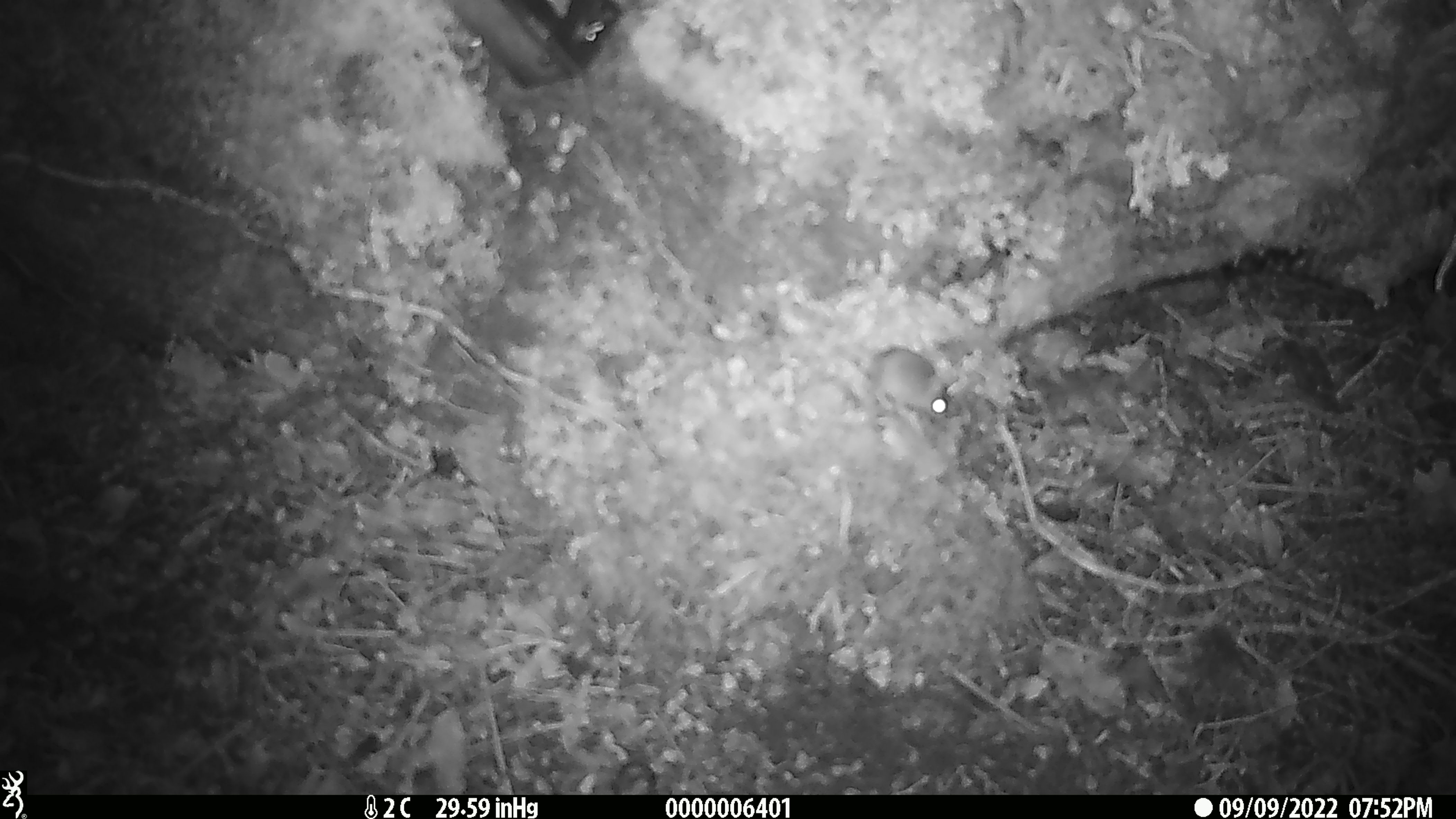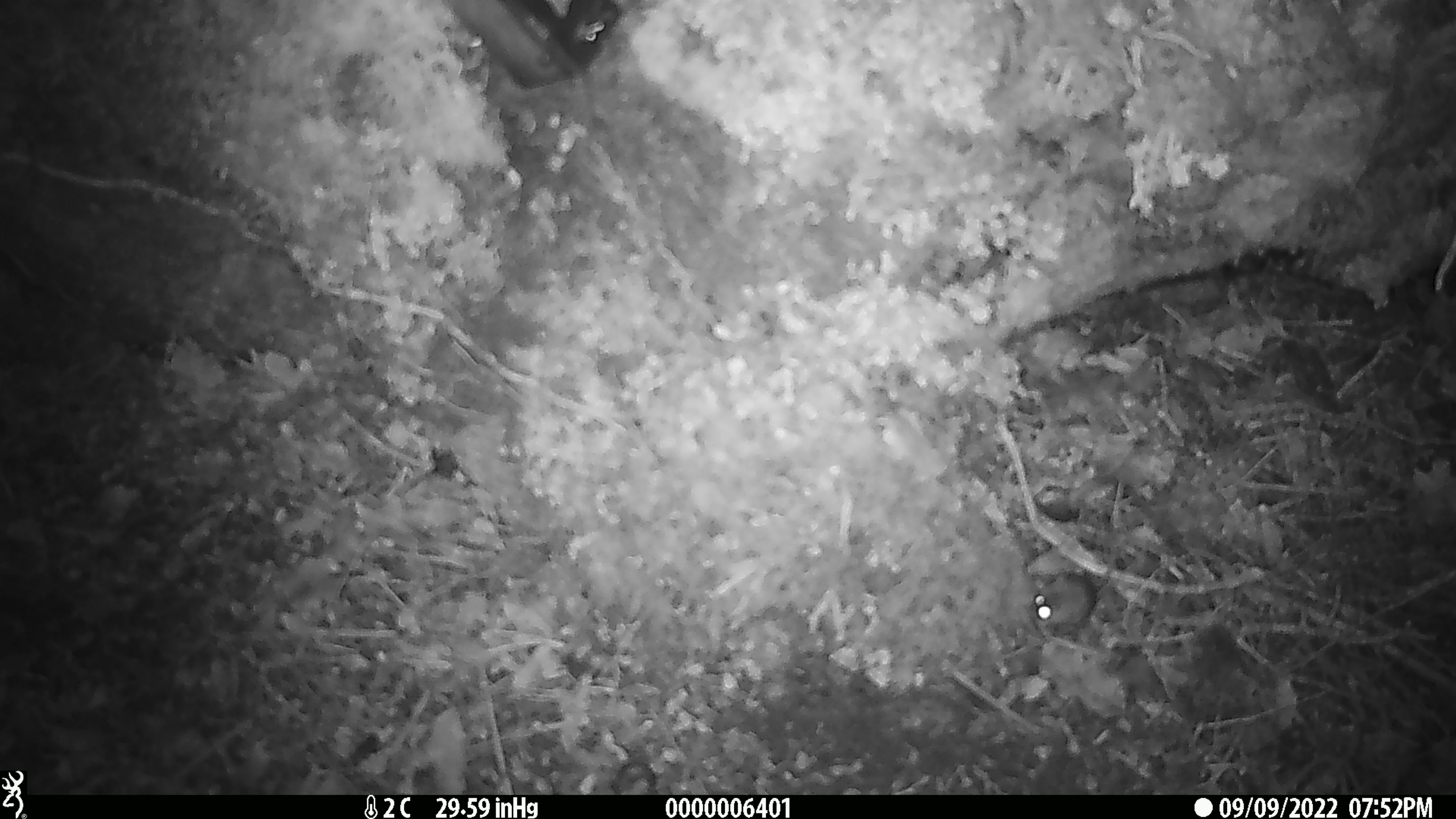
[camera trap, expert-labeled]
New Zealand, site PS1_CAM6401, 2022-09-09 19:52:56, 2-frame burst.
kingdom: Animalia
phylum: Chordata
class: Mammalia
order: Rodentia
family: Muridae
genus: Mus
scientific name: Mus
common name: mouse